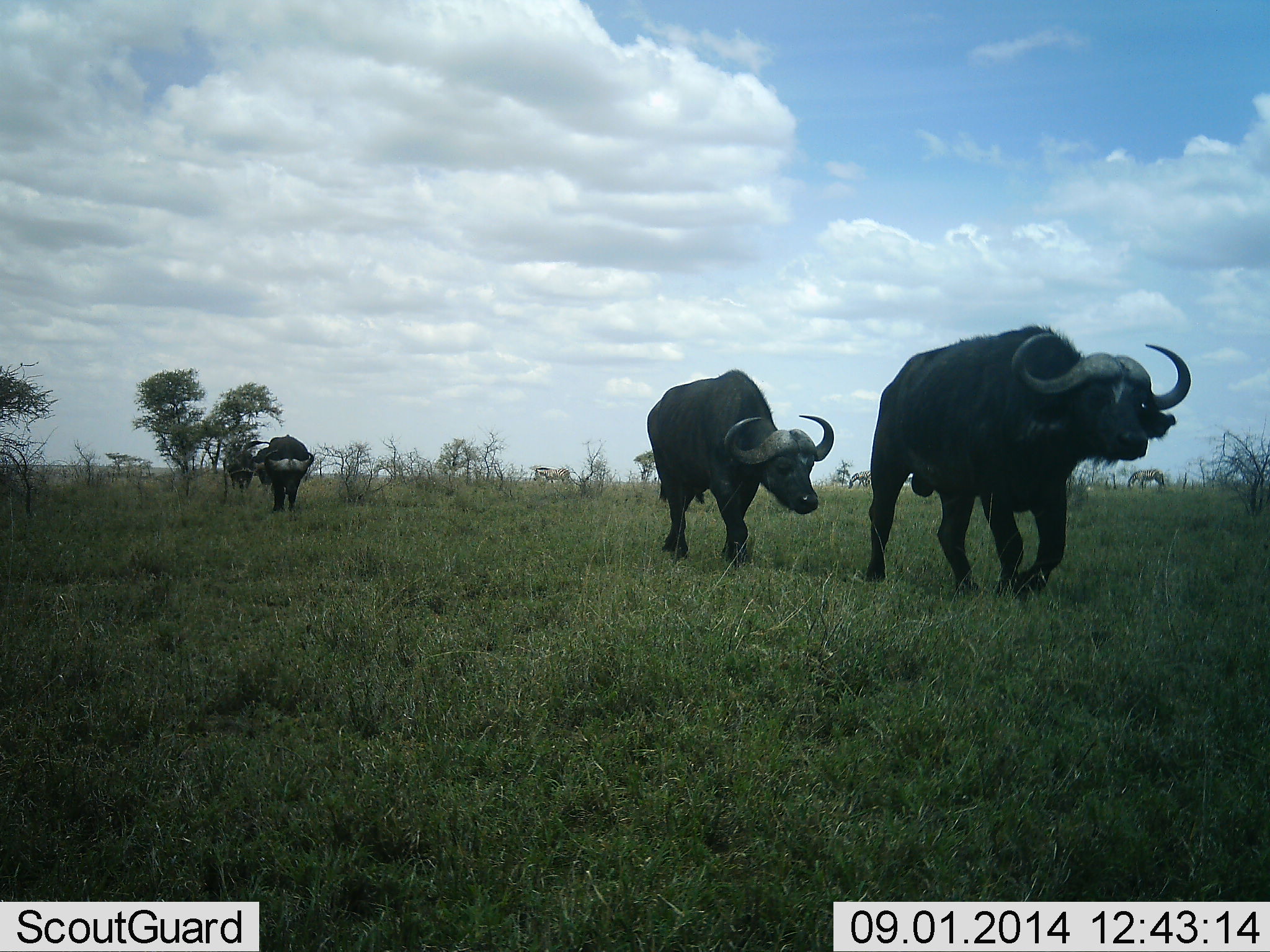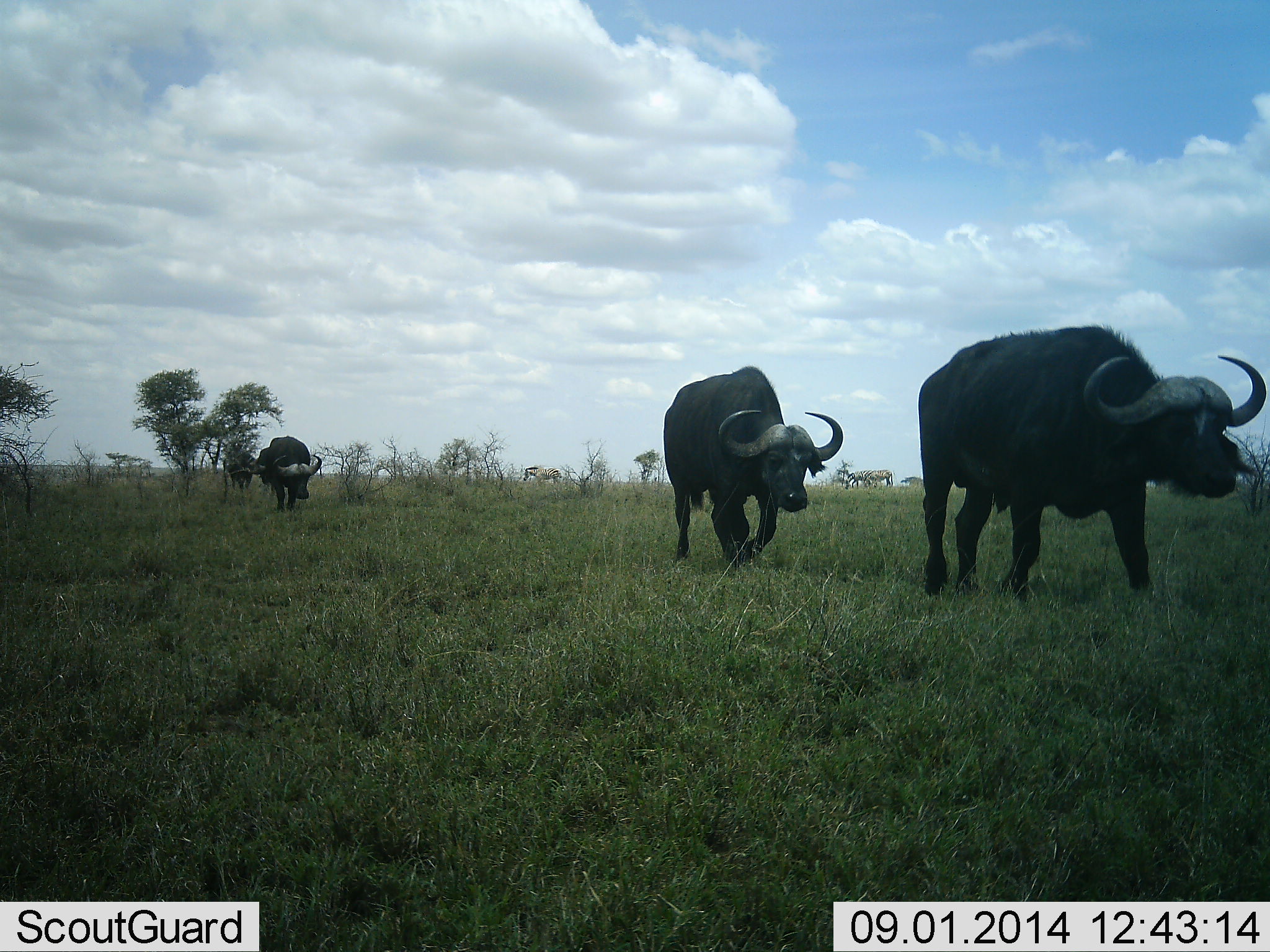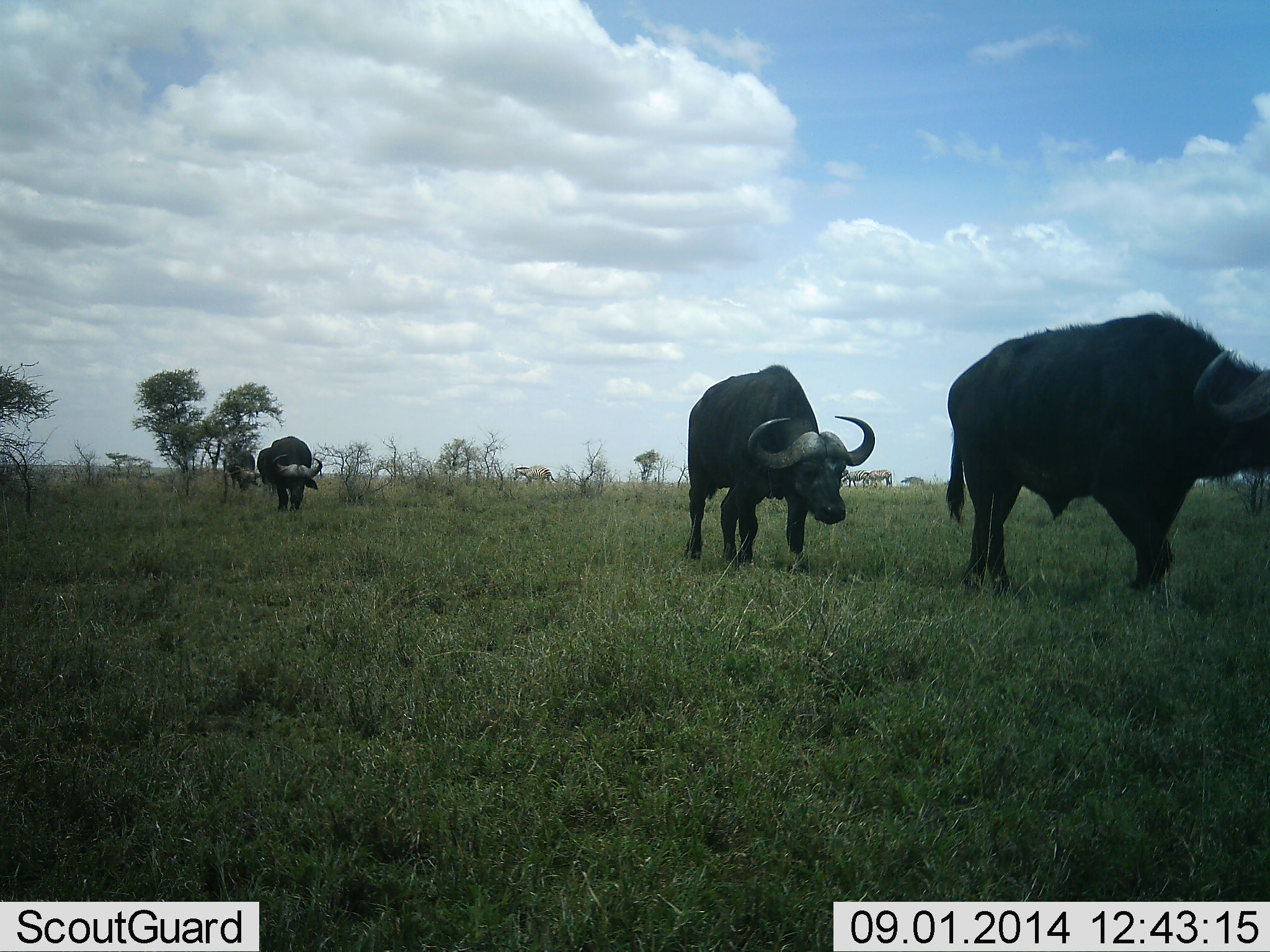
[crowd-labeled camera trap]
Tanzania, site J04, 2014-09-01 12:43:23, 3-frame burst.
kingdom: Animalia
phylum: Chordata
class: Mammalia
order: Artiodactyla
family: Bovidae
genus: Syncerus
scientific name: Syncerus caffer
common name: cape buffalo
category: buffalo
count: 4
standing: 13%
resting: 0%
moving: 100%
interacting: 0%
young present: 0%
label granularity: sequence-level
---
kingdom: Animalia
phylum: Chordata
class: Mammalia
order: Perissodactyla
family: Equidae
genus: Equus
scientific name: Equus quagga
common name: plains zebra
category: zebra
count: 4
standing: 30%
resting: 0%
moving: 80%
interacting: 0%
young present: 0%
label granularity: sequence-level